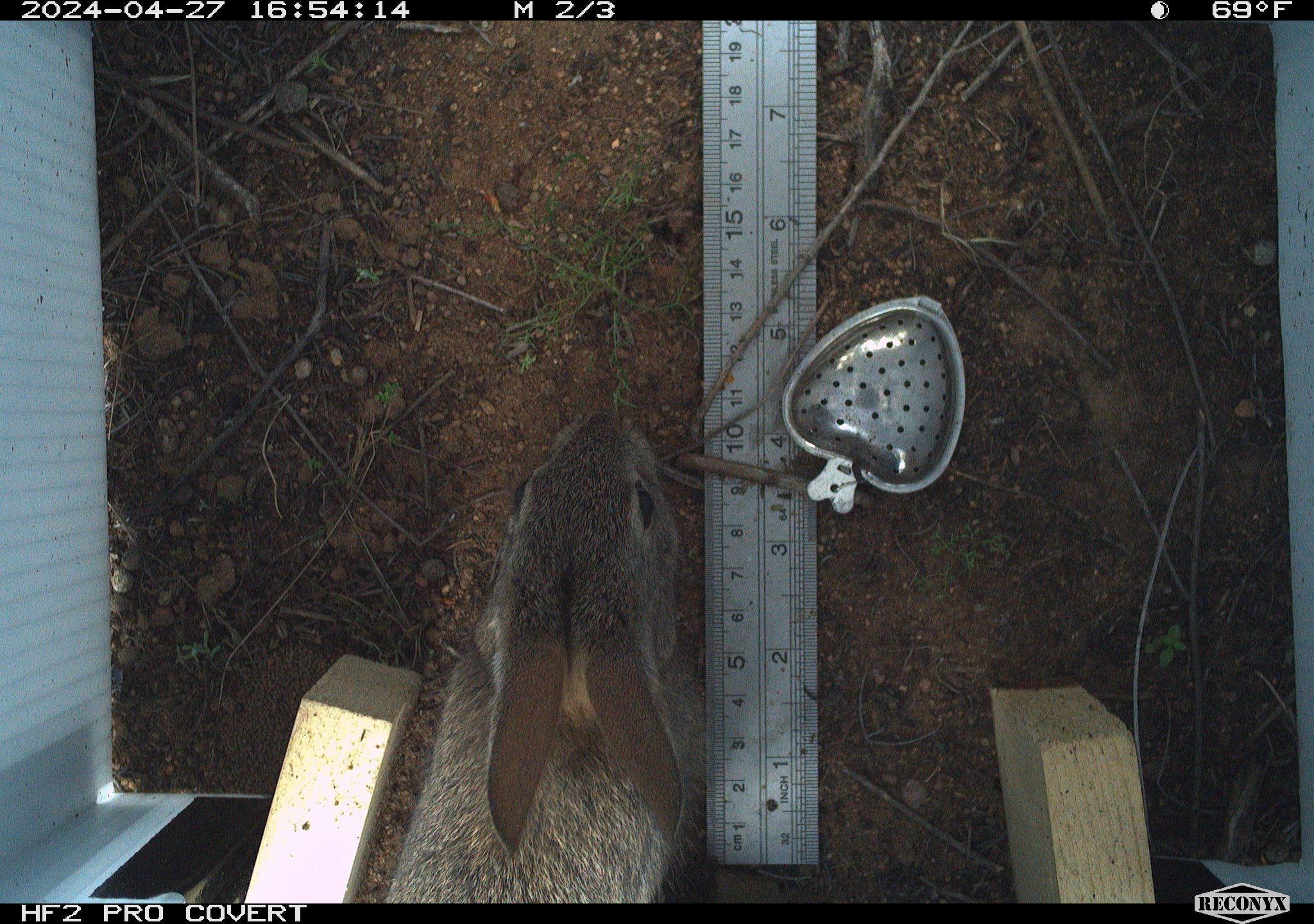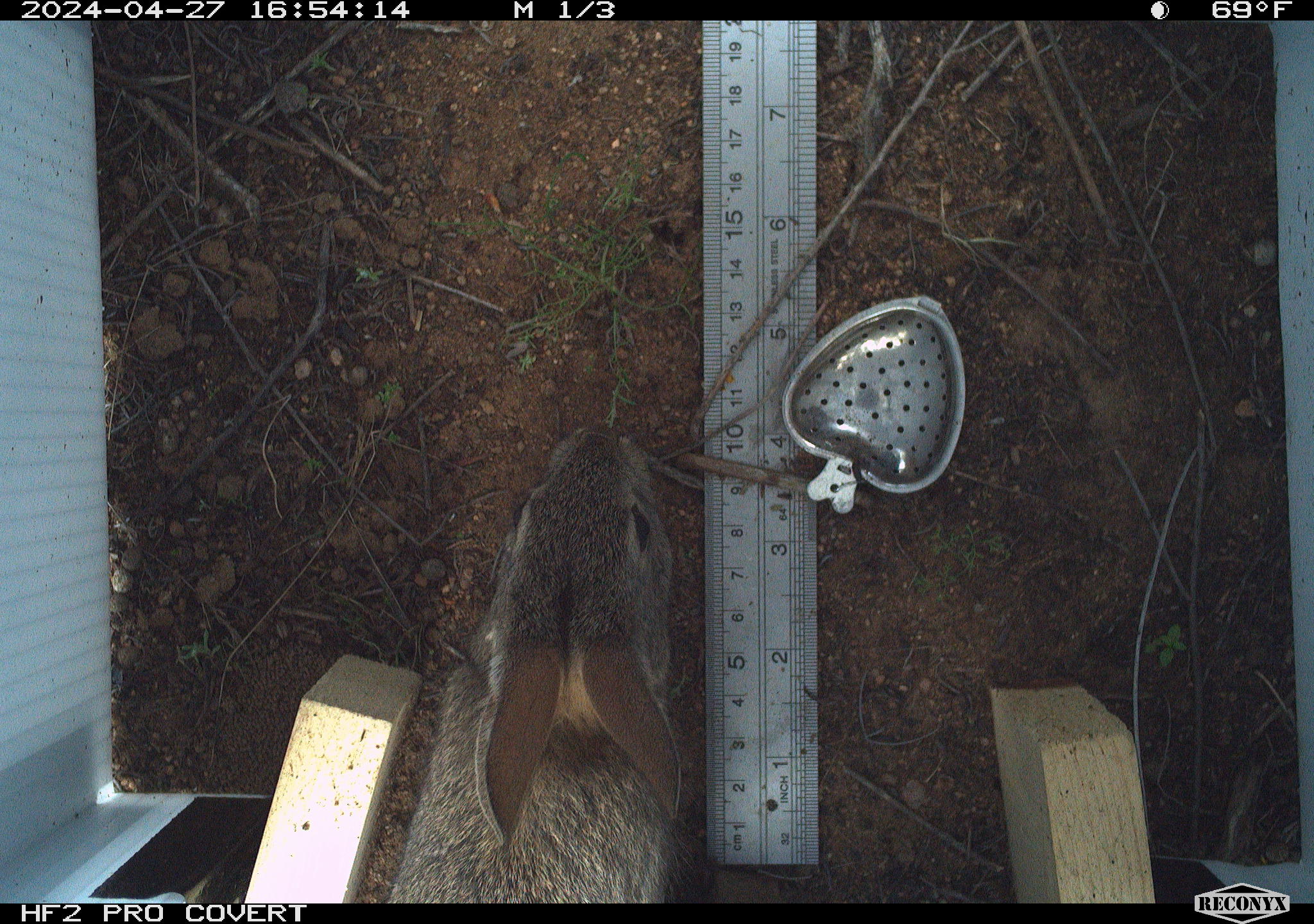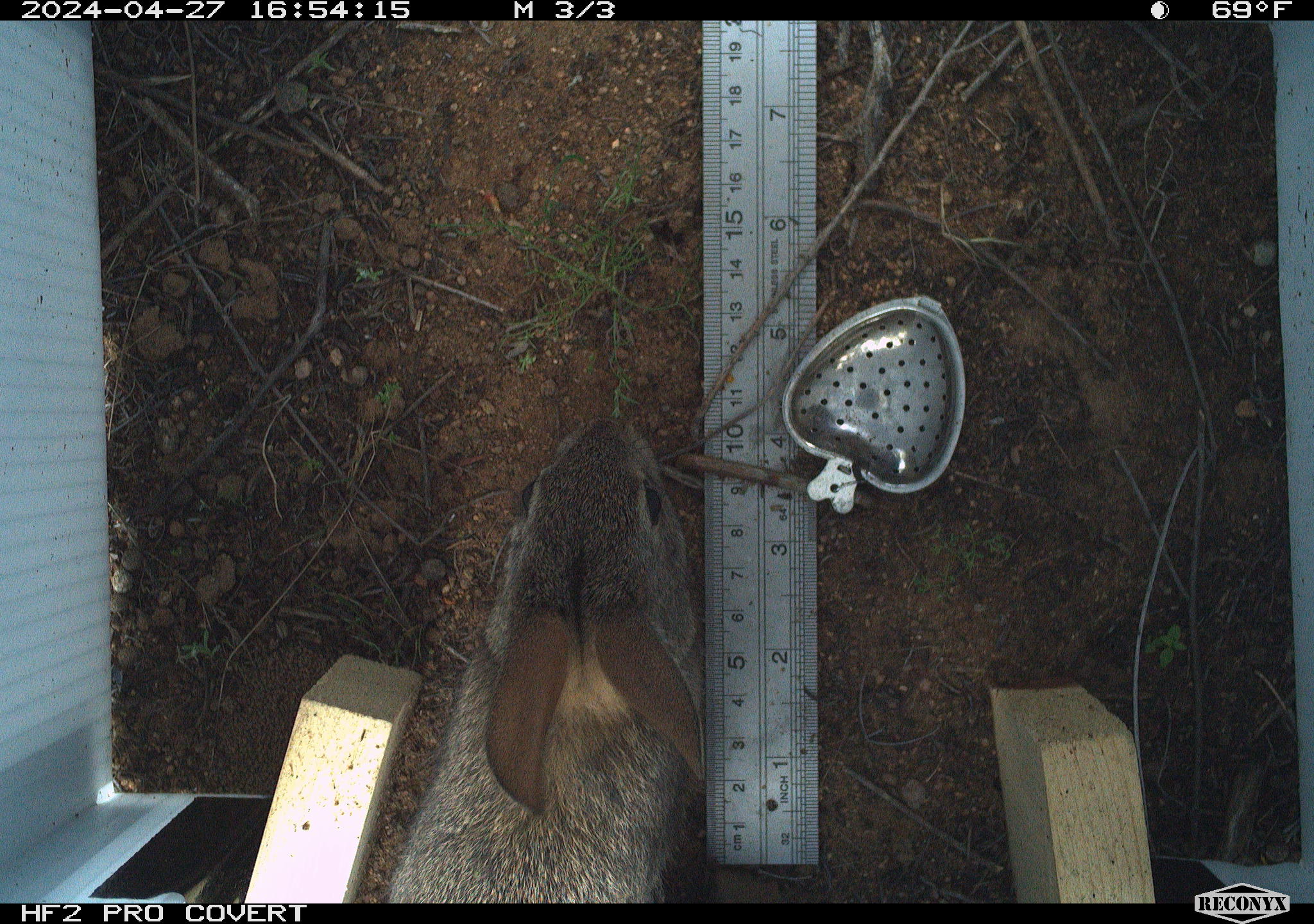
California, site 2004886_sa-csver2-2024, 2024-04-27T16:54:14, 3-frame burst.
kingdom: Animalia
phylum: Chordata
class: Mammalia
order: Lagomorpha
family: Leporidae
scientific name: Leporidae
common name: rabbit or hare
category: rabbit and hare family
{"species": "rabbit and hare family (rabbit or hare) (Leporidae)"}